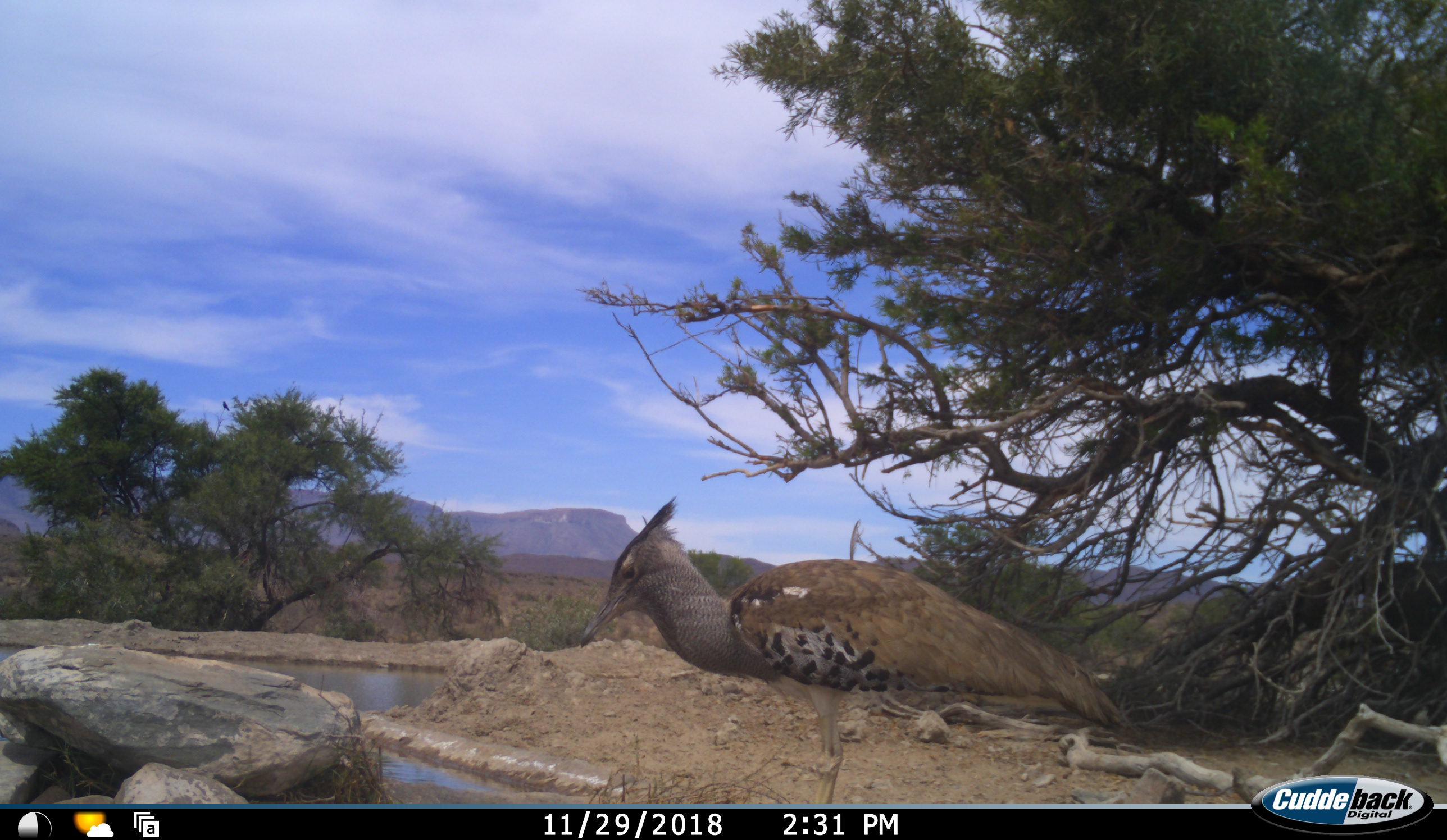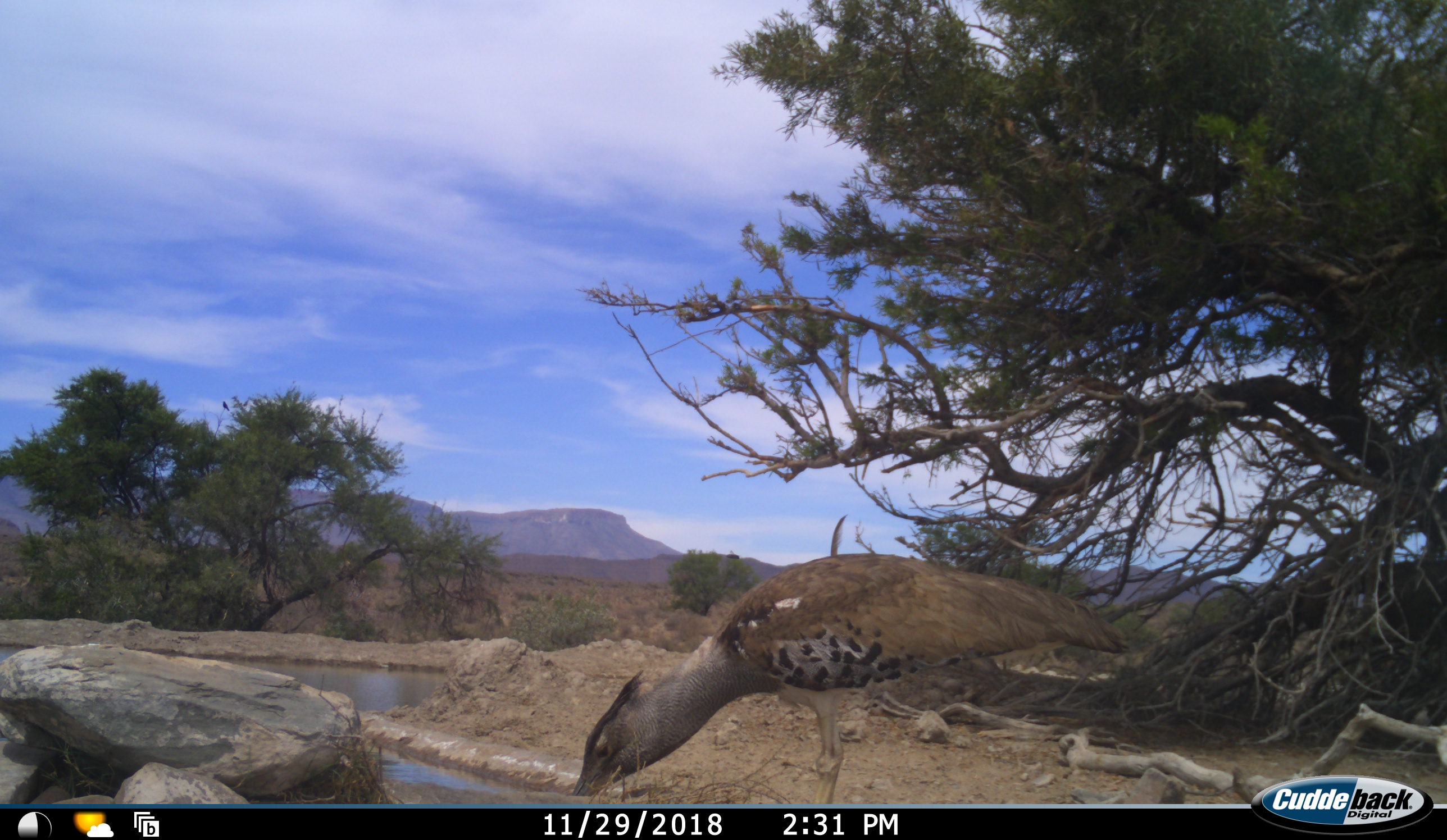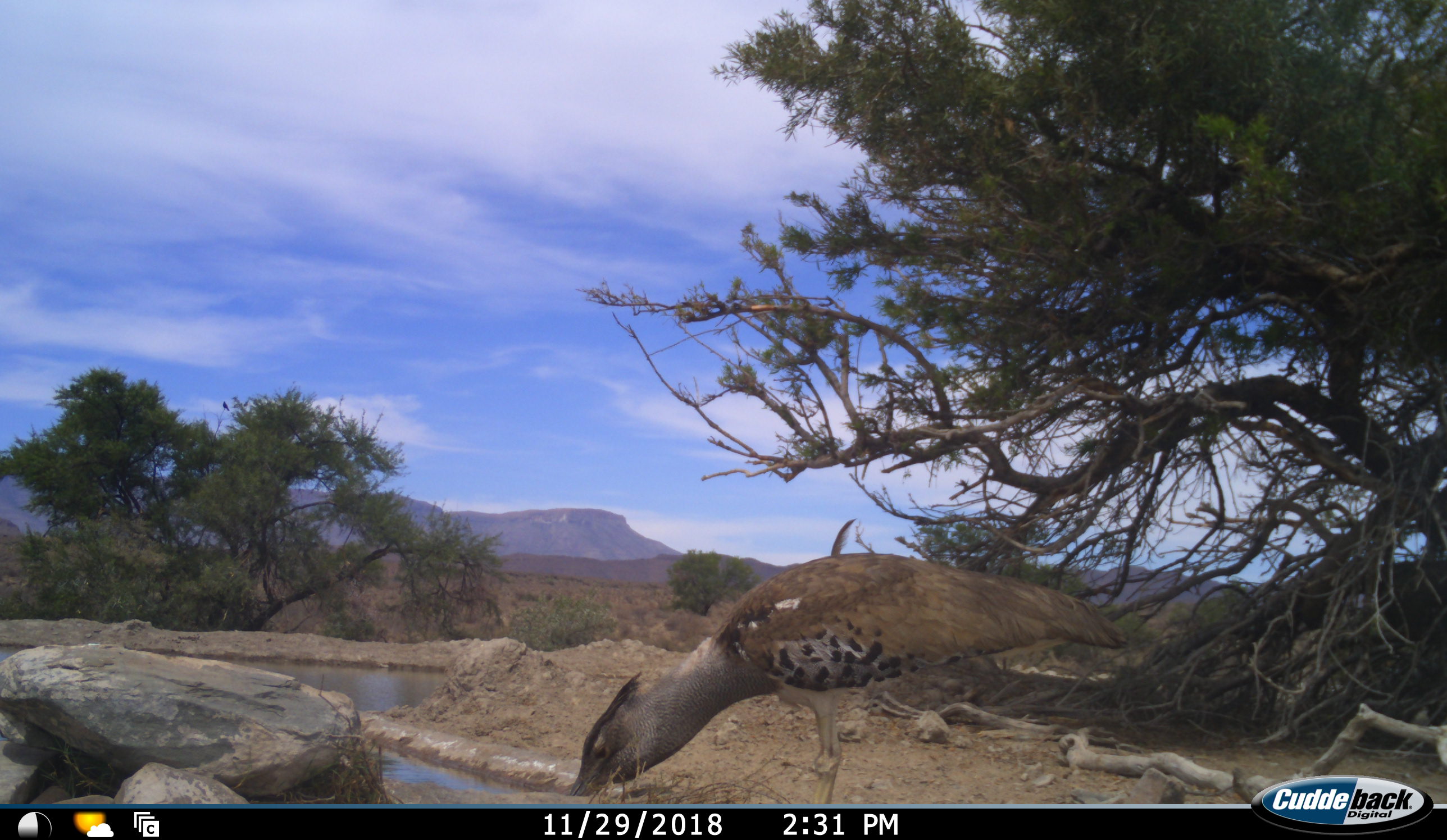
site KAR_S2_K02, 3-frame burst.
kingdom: Animalia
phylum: Chordata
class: Aves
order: Otidiformes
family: Otididae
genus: Ardeotis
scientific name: Ardeotis kori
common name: kori bustard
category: bustardkori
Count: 1.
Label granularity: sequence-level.